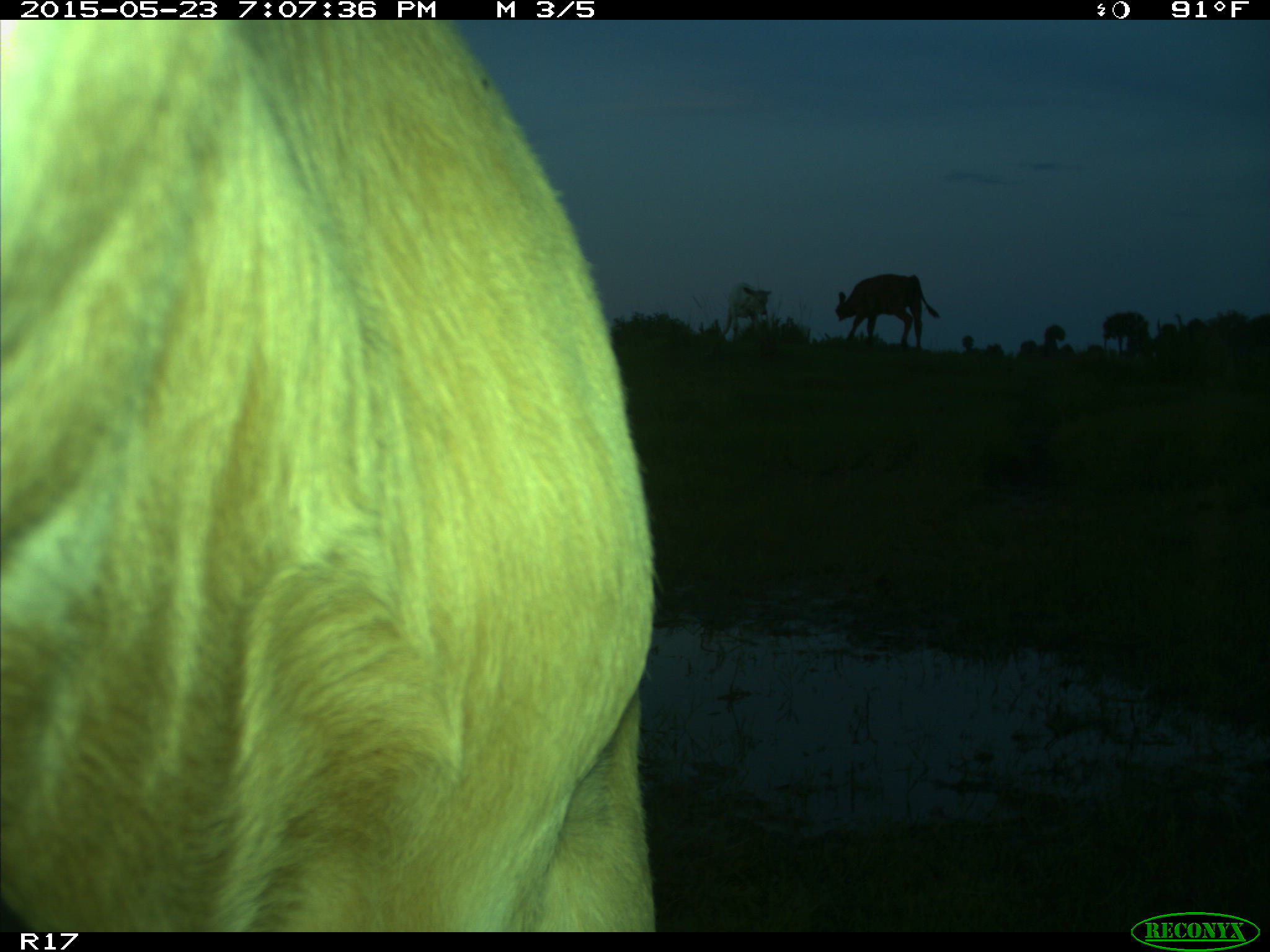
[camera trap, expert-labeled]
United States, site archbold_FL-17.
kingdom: Animalia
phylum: Chordata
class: Mammalia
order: Artiodactyla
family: Bovidae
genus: Bos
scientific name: Bos taurus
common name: domestic cow